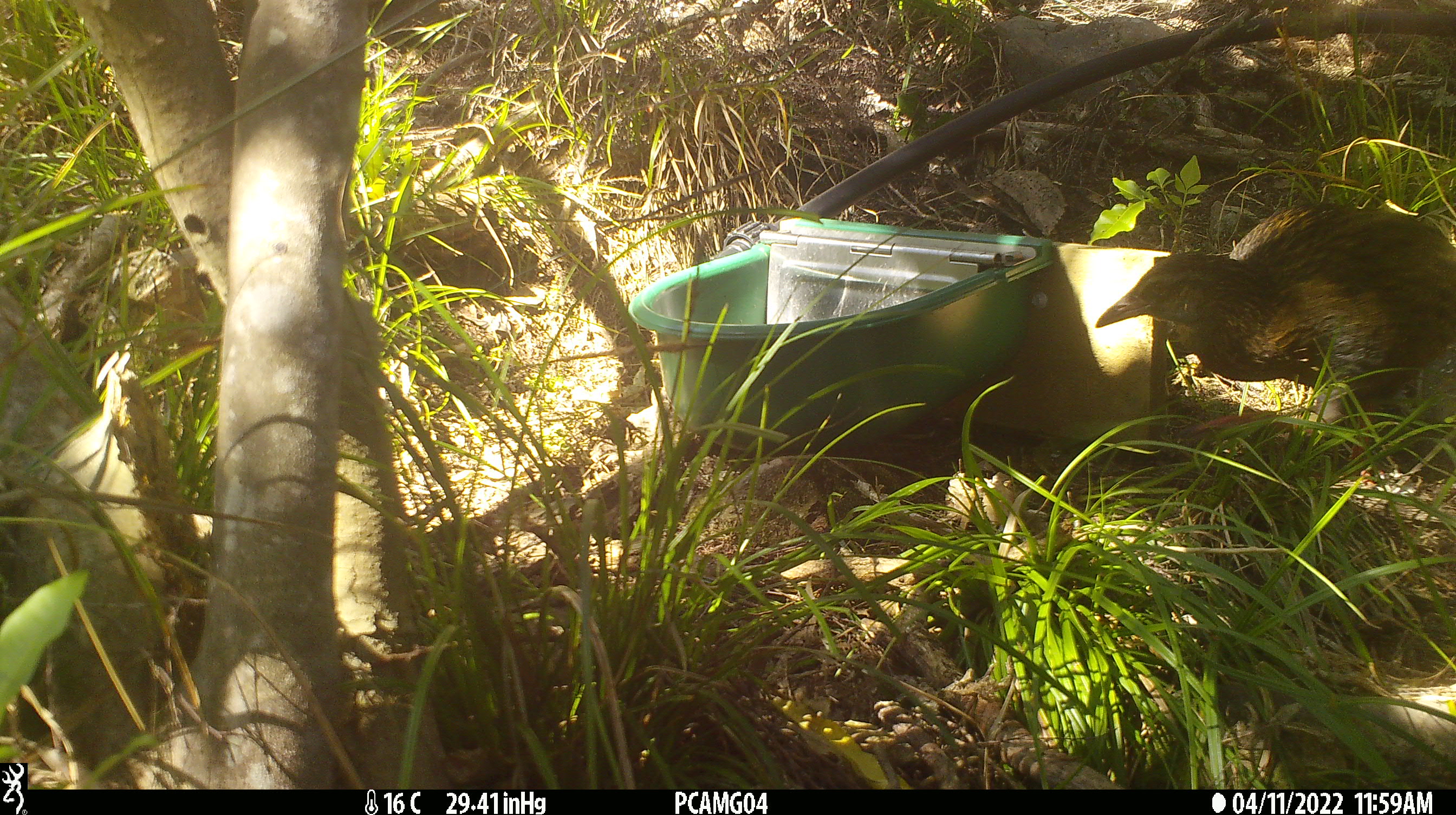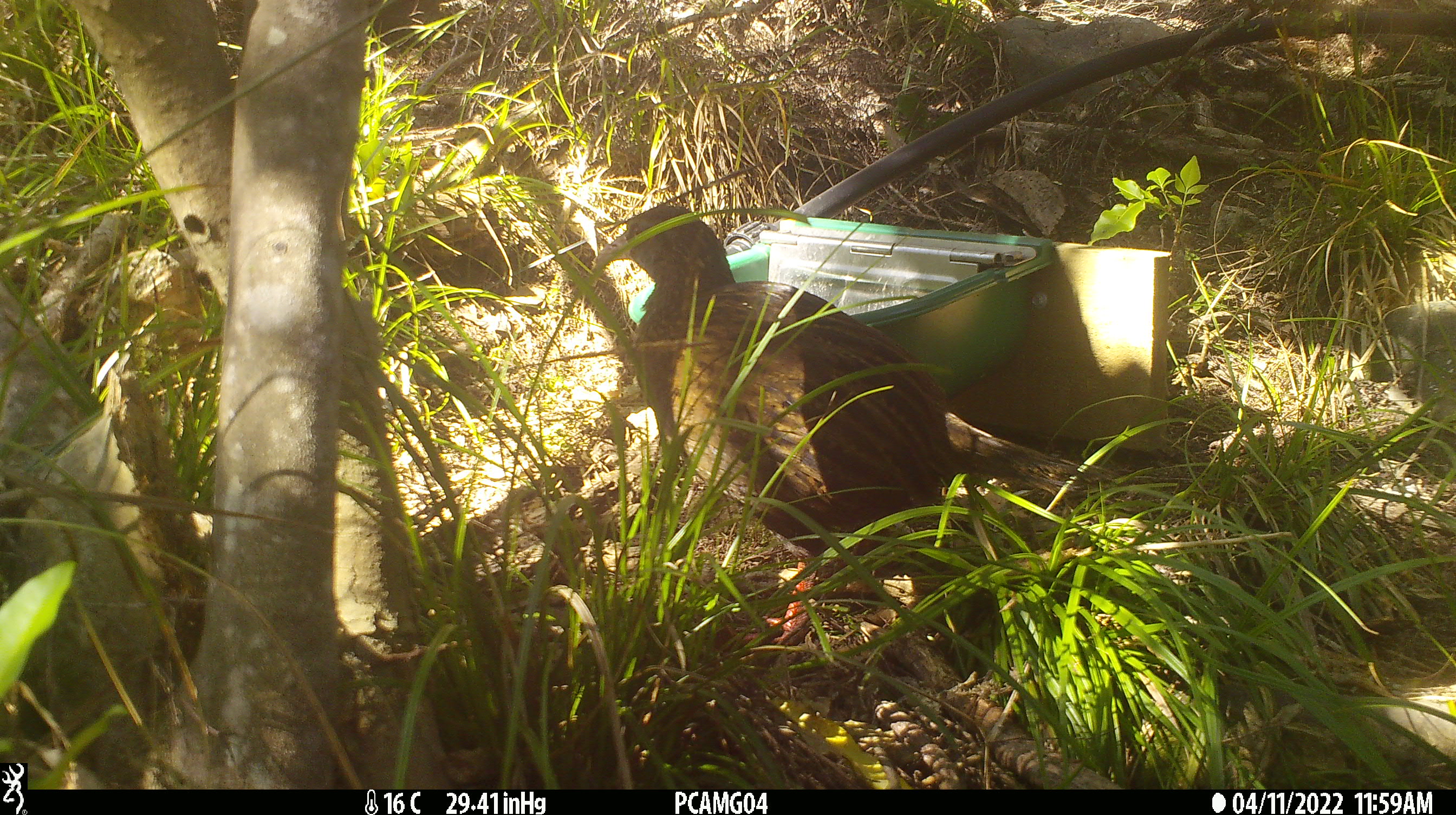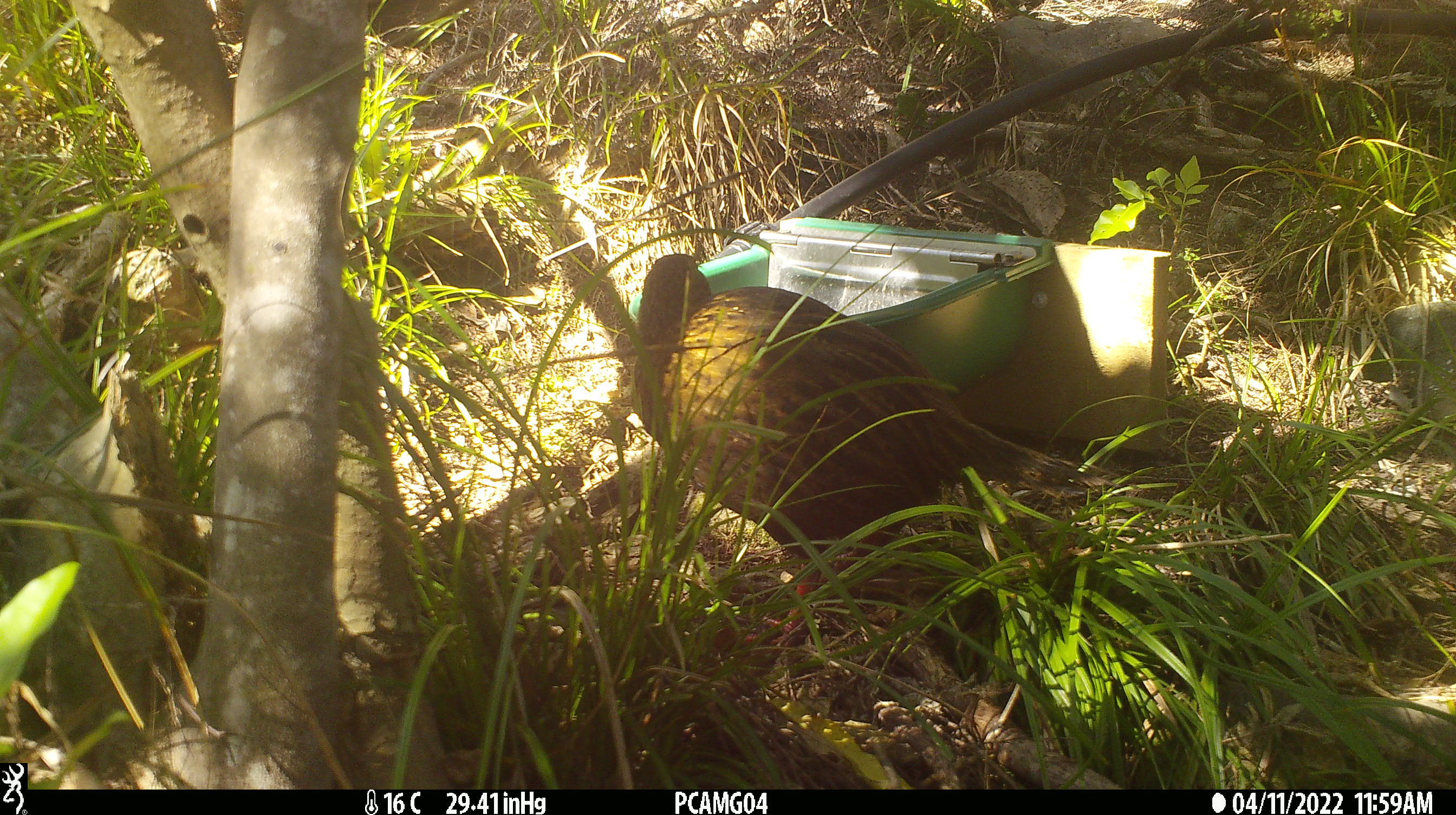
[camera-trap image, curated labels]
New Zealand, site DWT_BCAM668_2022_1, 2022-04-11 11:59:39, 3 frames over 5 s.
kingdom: Animalia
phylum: Chordata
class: Aves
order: Gruiformes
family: Rallidae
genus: Gallirallus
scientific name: Gallirallus australis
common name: weka